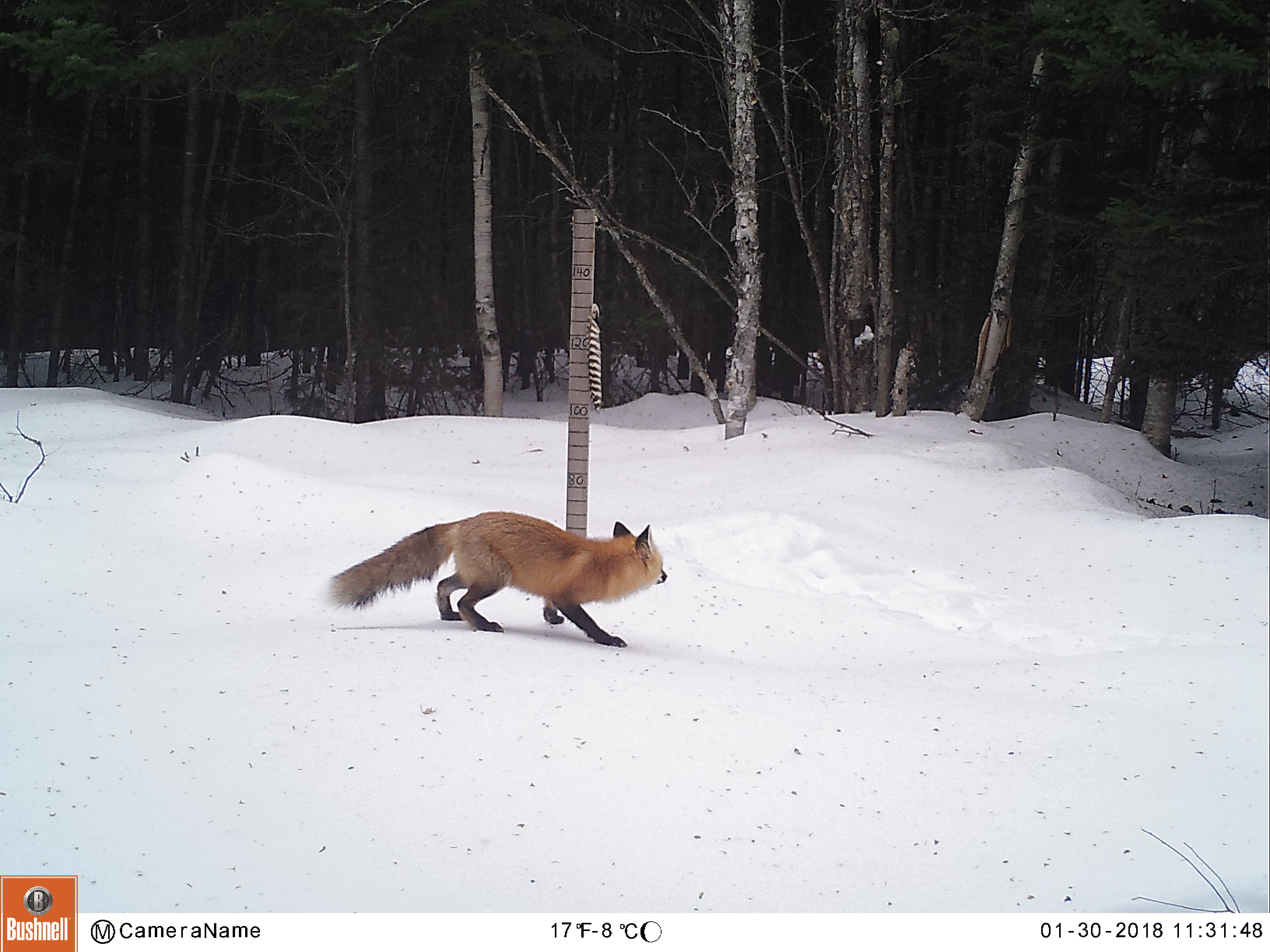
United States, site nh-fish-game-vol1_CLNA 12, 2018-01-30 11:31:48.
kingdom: Animalia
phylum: Chordata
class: Mammalia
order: Carnivora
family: Canidae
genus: Vulpes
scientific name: Vulpes vulpes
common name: red fox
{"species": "red fox (Vulpes vulpes)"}